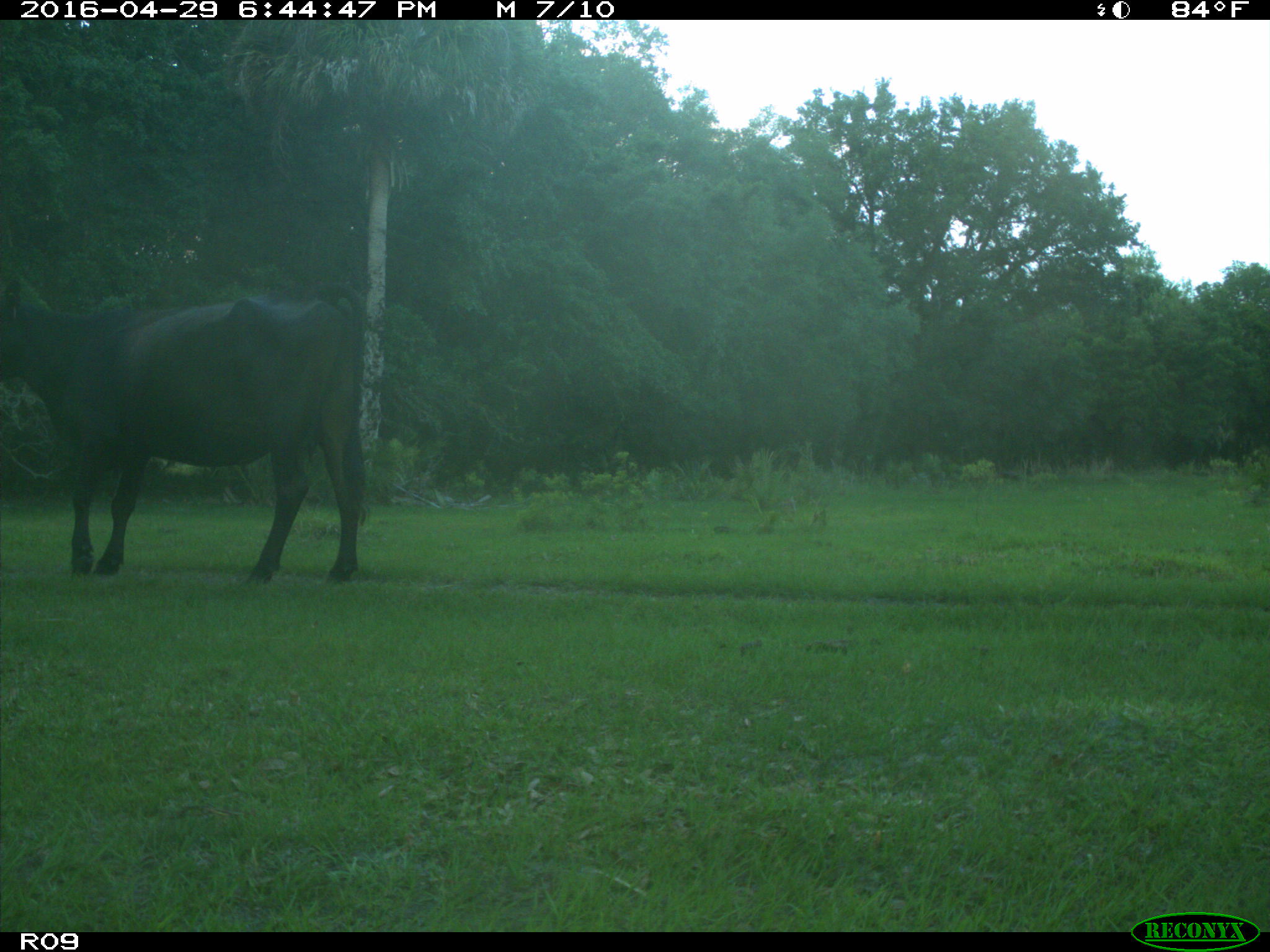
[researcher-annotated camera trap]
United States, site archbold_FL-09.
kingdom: Animalia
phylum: Chordata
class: Mammalia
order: Artiodactyla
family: Bovidae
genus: Bos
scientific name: Bos taurus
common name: domestic cow